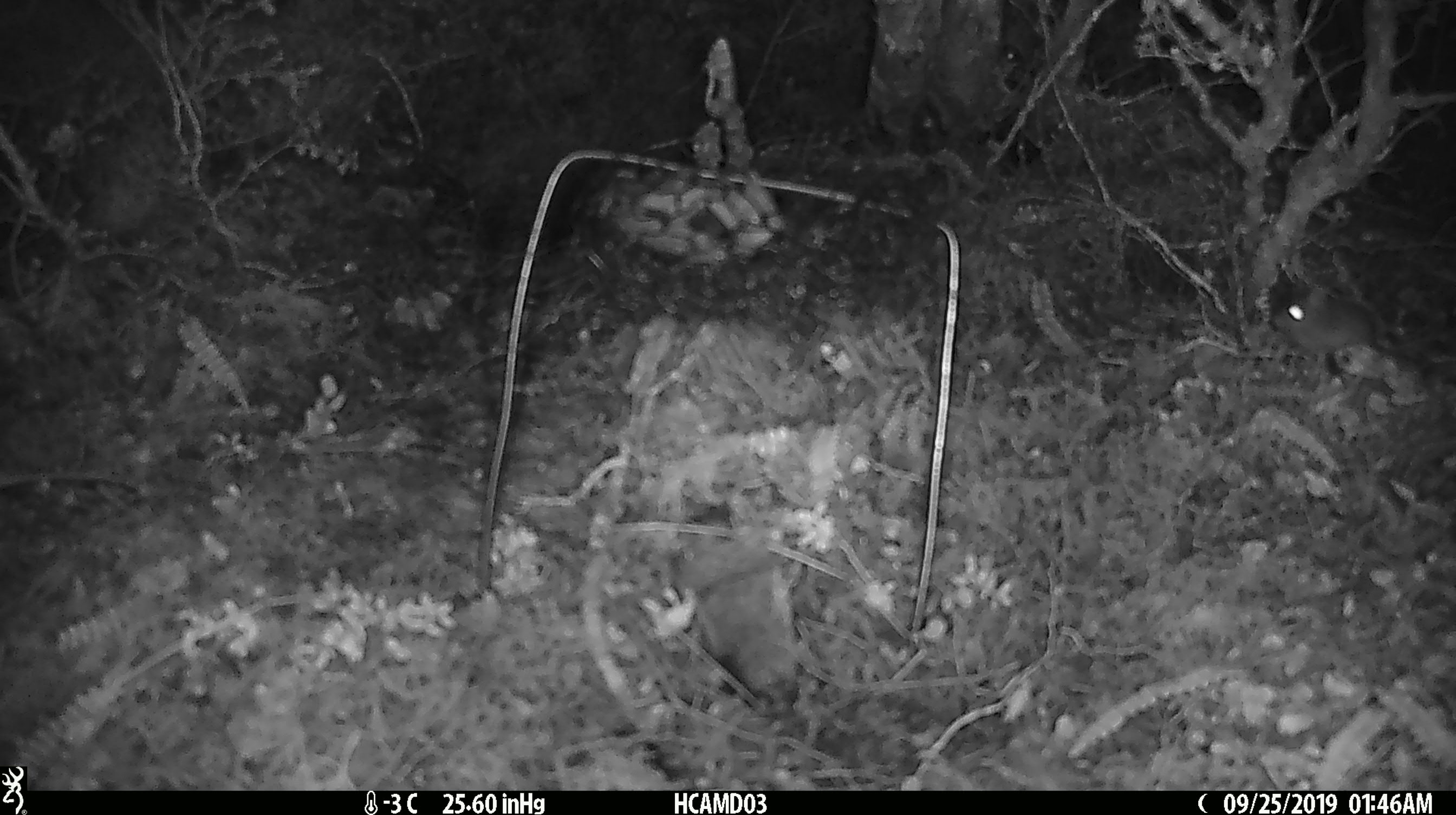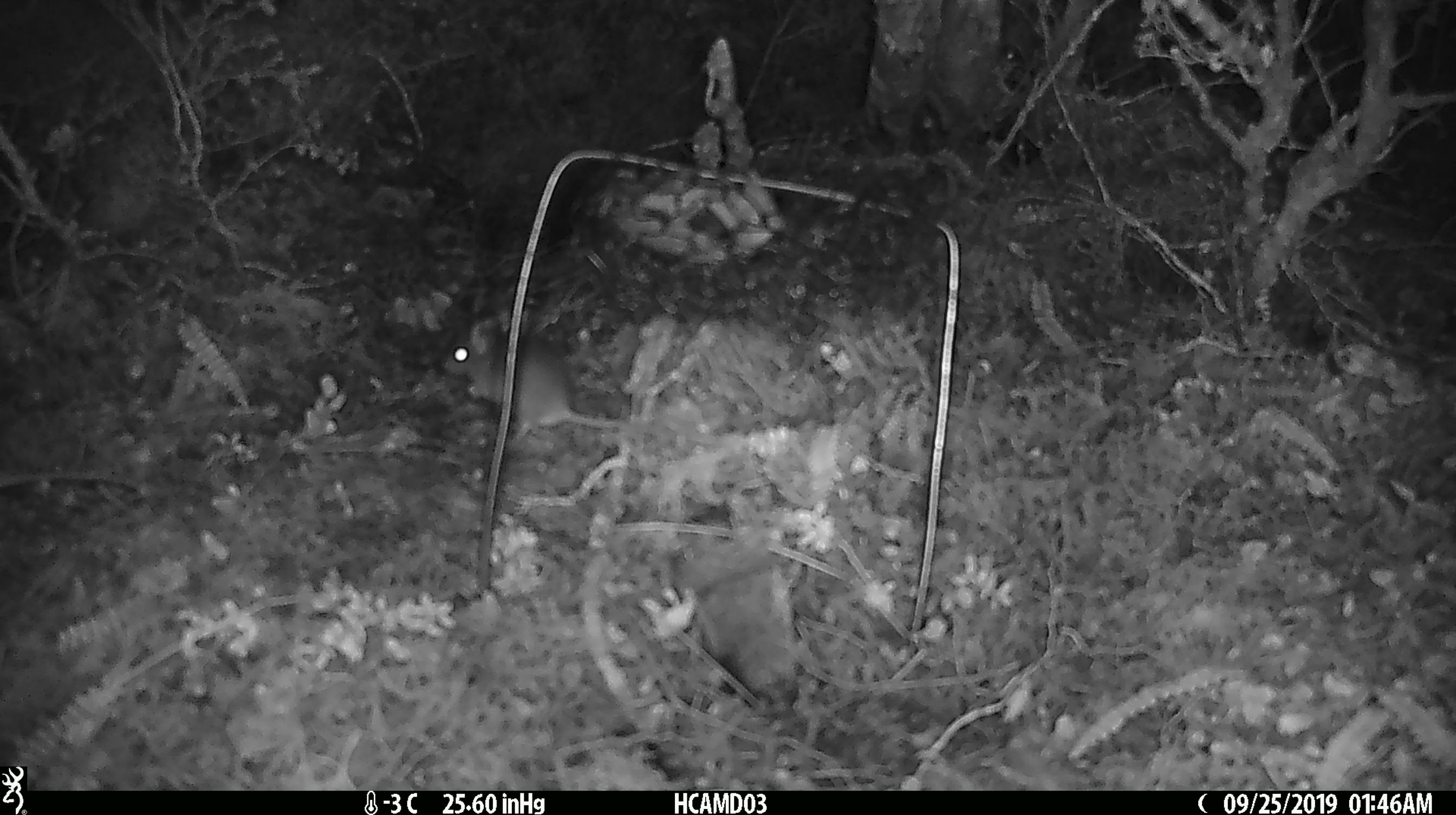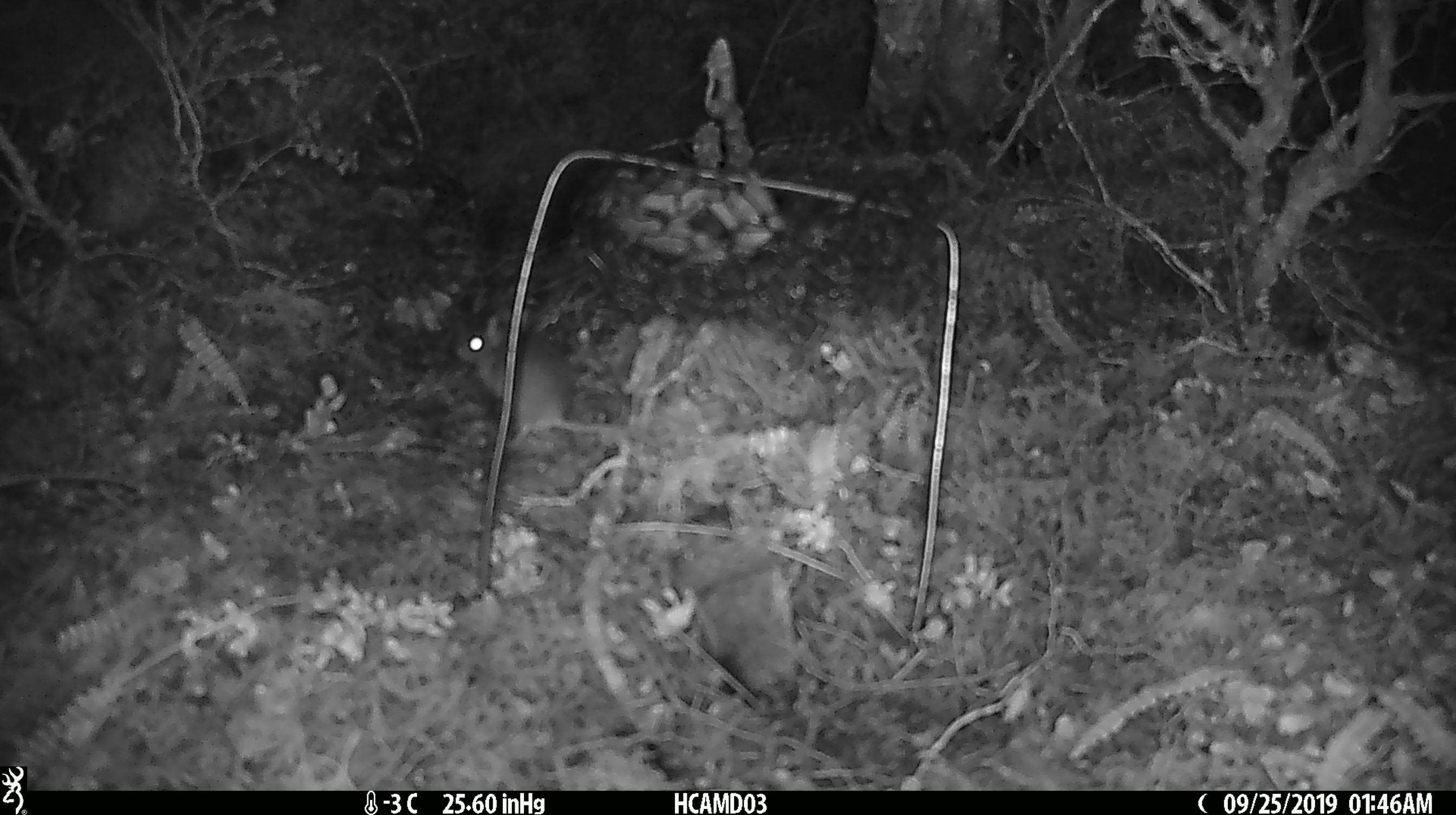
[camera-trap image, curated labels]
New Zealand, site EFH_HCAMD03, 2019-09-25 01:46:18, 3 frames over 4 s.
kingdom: Animalia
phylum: Chordata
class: Mammalia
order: Rodentia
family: Muridae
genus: Mus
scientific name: Mus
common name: mouse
Mouse (Mus).